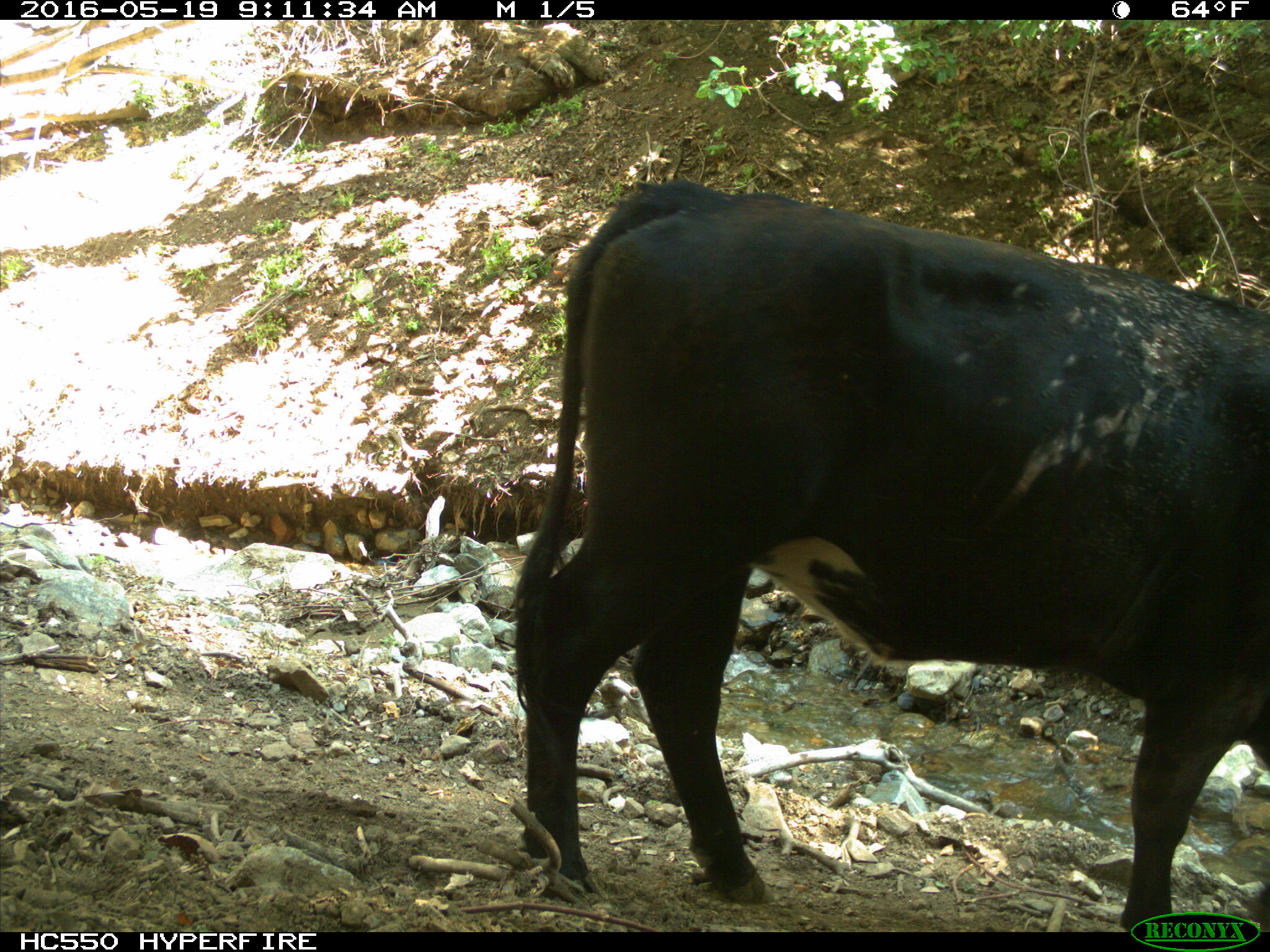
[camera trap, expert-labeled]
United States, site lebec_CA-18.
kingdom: Animalia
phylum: Chordata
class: Mammalia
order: Artiodactyla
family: Bovidae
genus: Bos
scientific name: Bos taurus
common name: domestic cow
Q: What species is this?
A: Bos taurus (domestic cow).